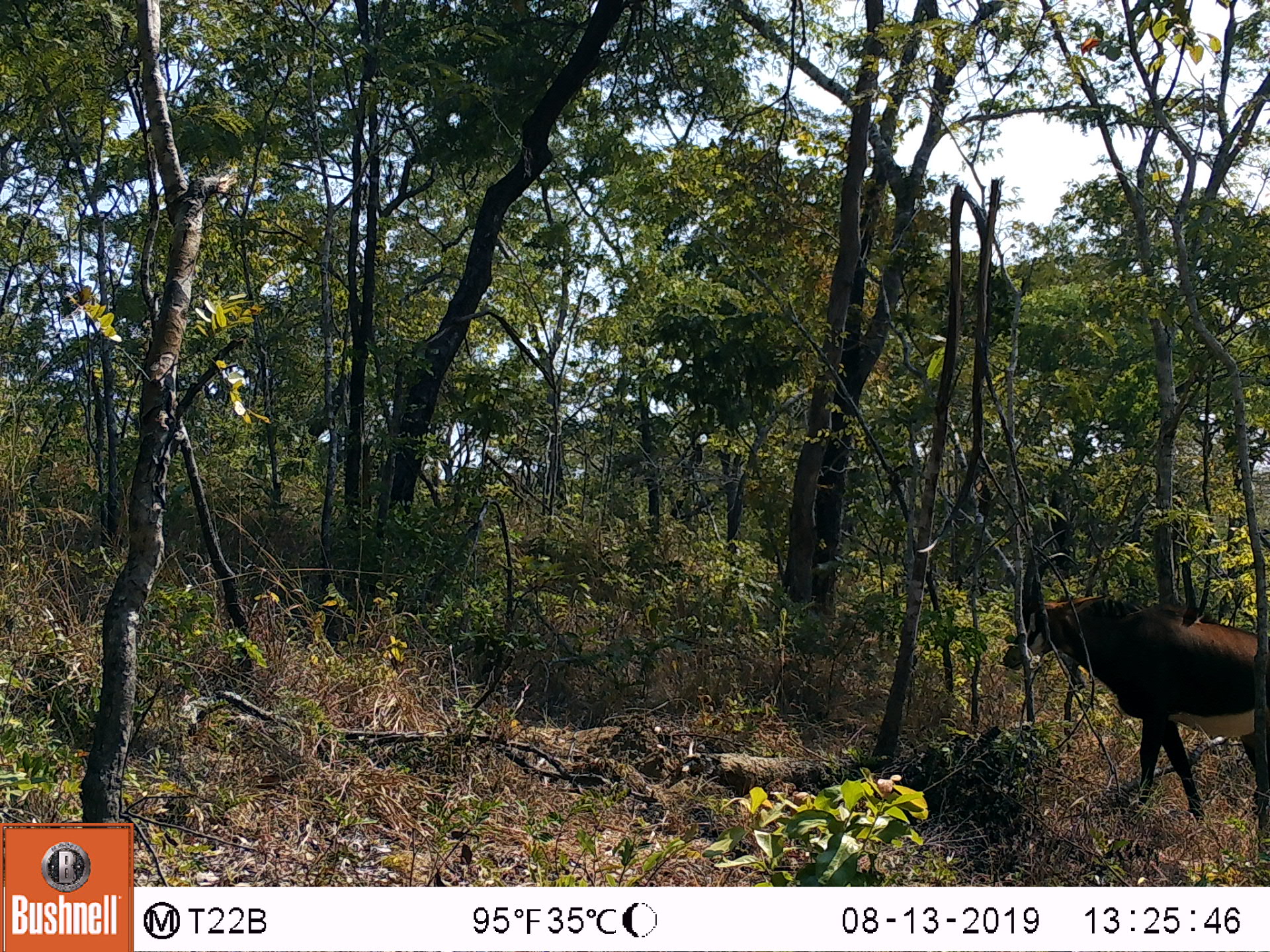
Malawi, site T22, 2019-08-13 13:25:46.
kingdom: Animalia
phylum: Chordata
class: Mammalia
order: Artiodactyla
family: Bovidae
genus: Hippotragus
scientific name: Hippotragus niger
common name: sable antelope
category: sable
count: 1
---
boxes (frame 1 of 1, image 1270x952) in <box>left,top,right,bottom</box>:
sable: <box>1002,526,1265,835</box>